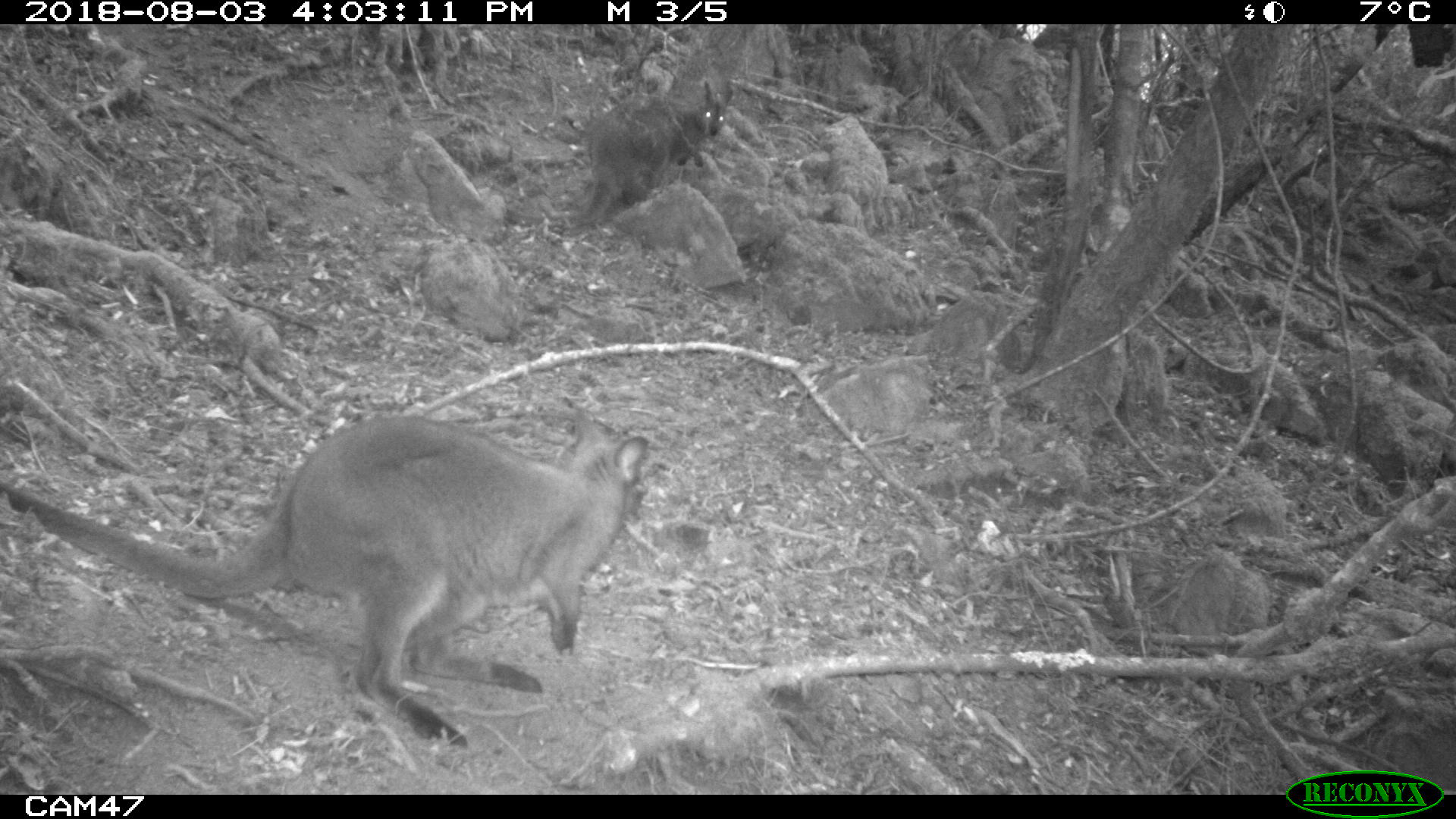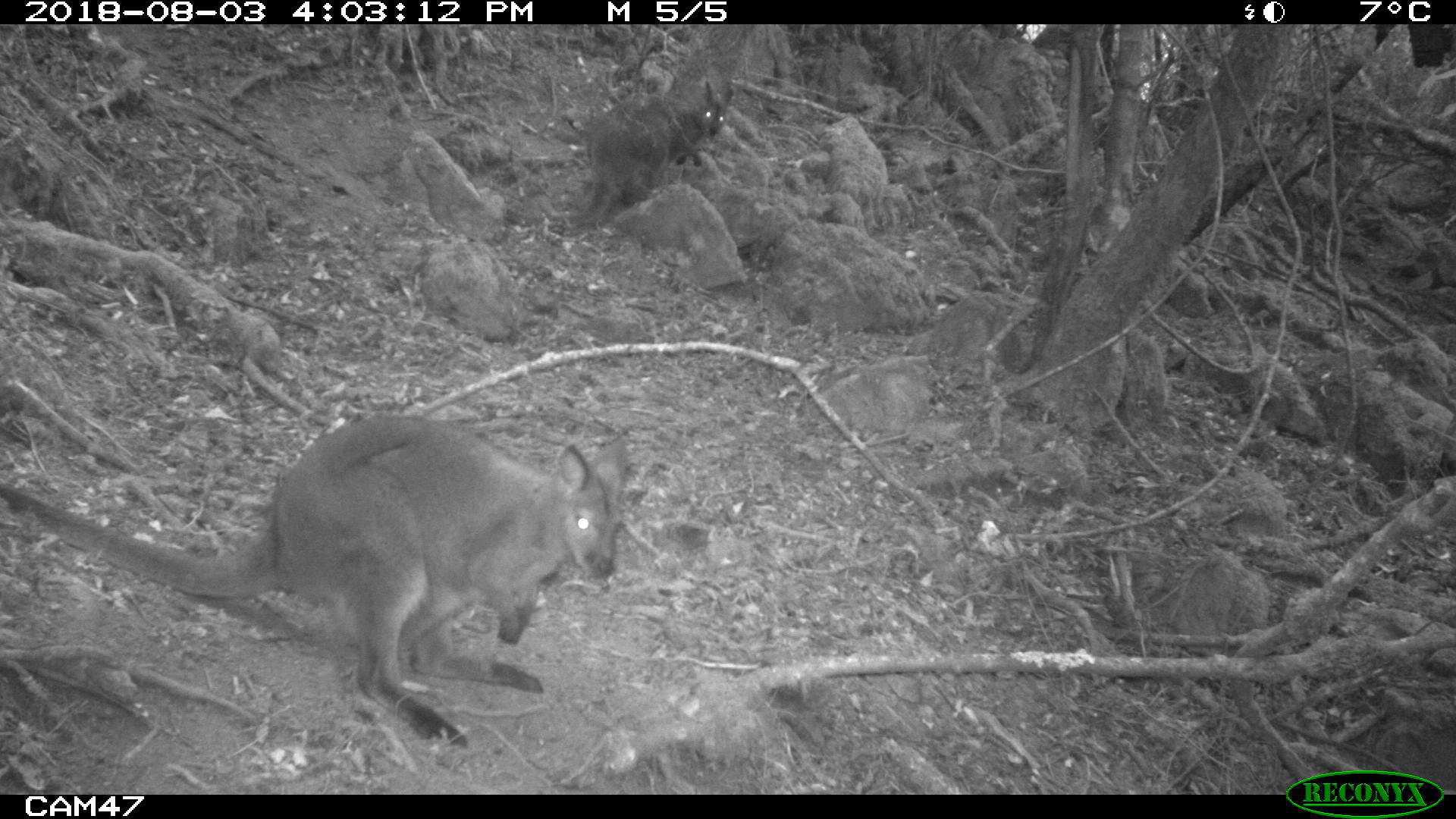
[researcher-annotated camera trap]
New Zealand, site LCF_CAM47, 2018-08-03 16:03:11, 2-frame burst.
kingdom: Animalia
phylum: Chordata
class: Mammalia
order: Diprotodontia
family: Macropodidae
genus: Notamacropus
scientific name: Notamacropus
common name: wallaby